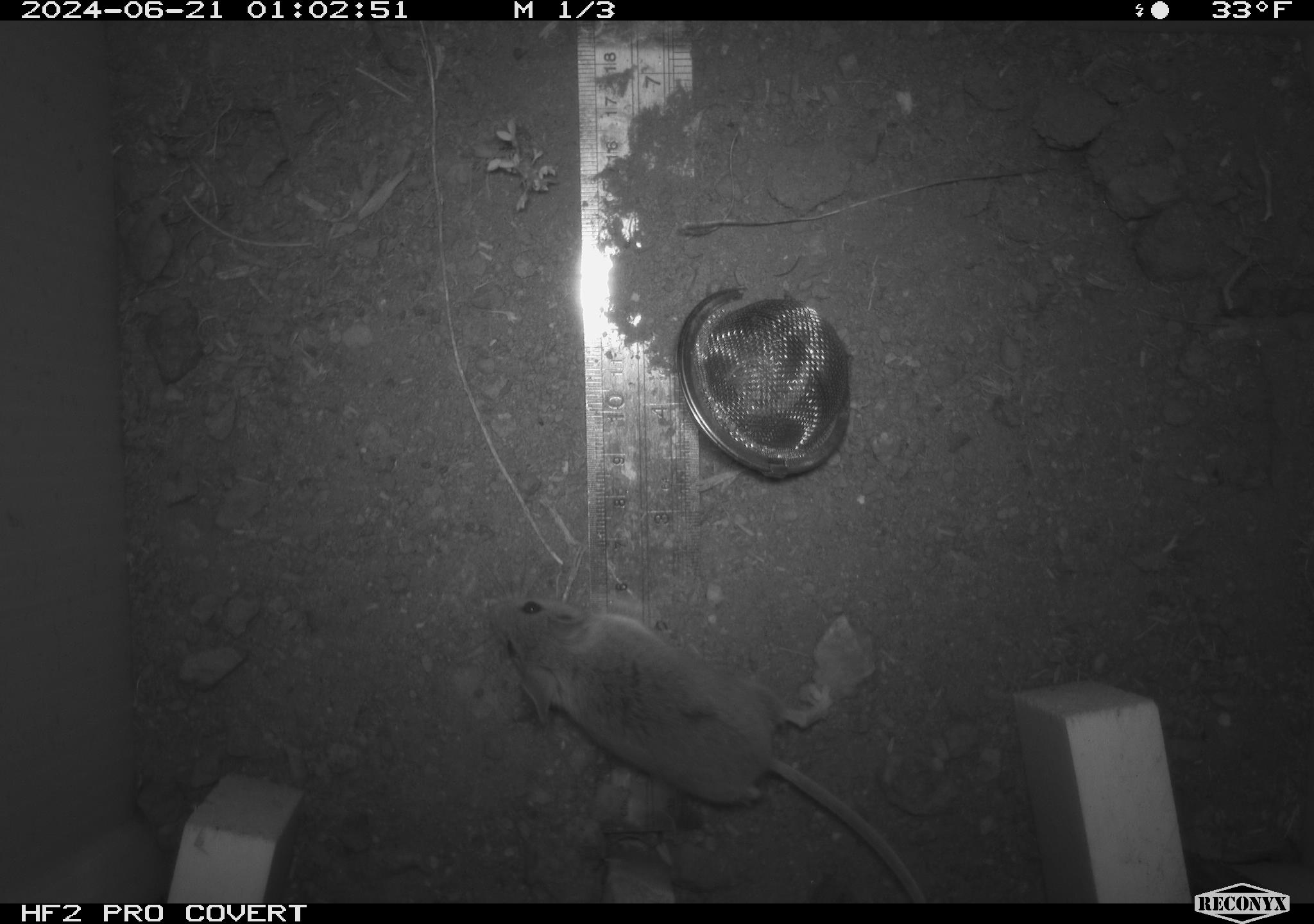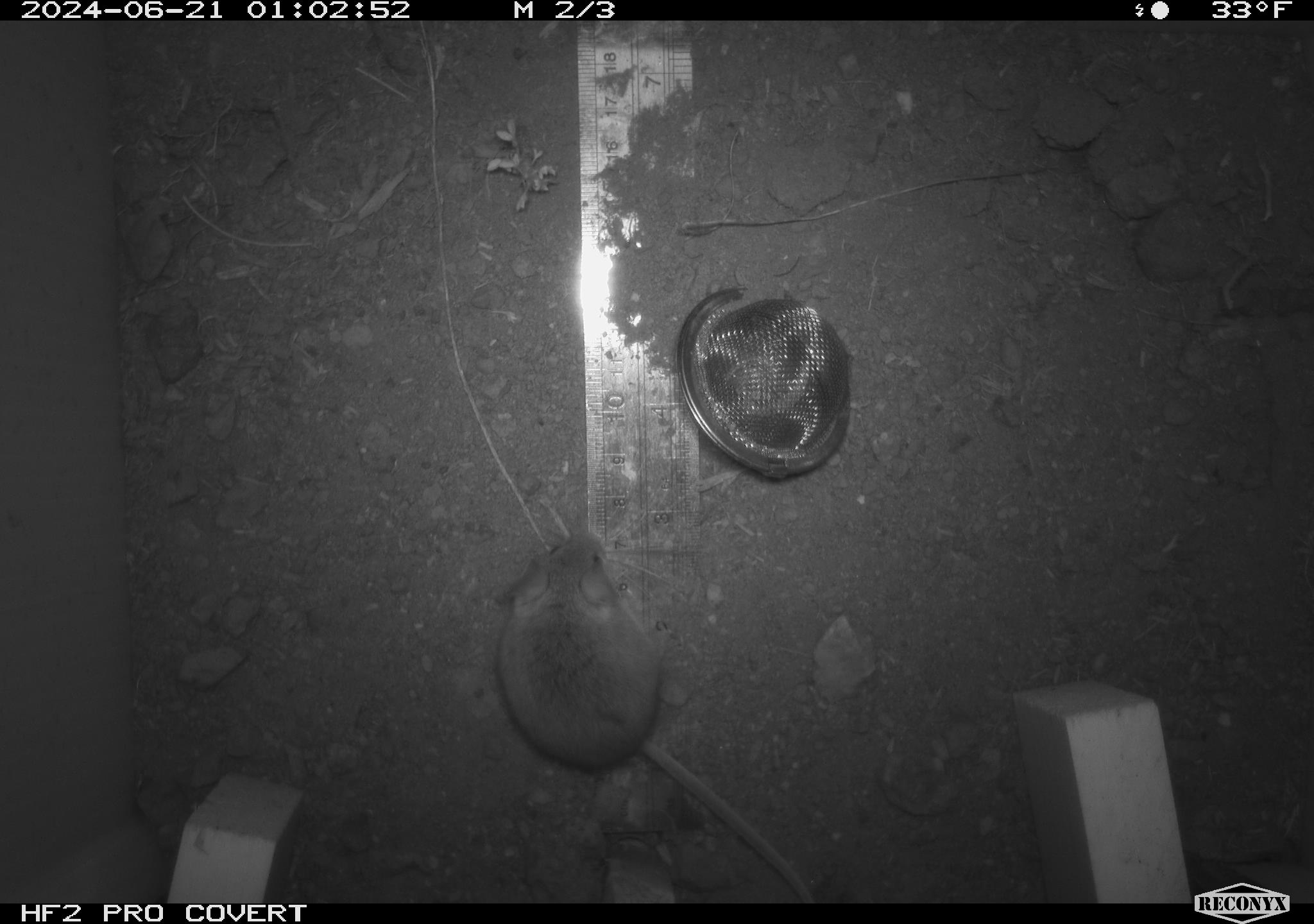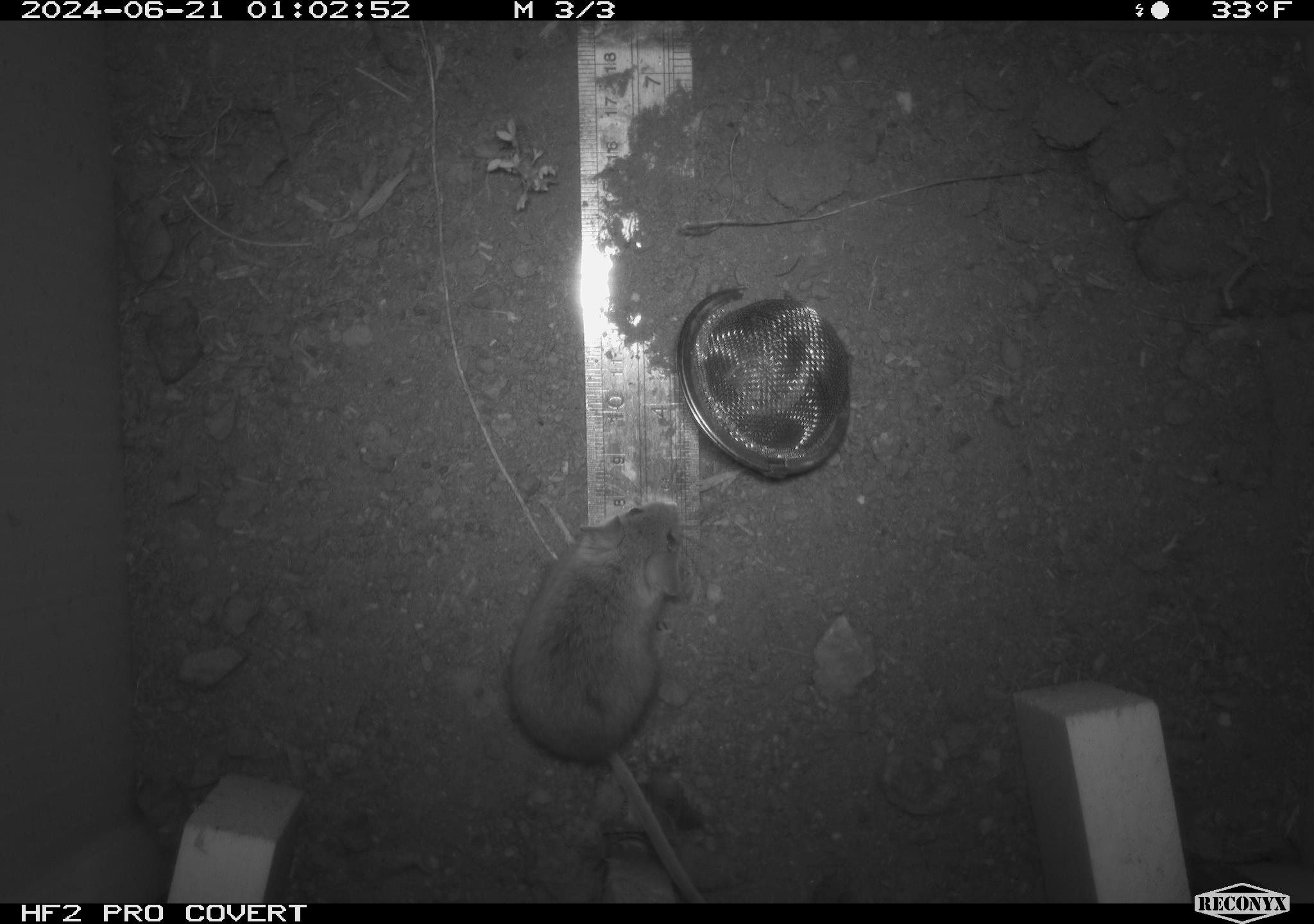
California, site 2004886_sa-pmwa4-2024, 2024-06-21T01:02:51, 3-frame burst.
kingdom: Animalia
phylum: Chordata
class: Mammalia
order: Rodentia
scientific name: Rodentia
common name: mouse species